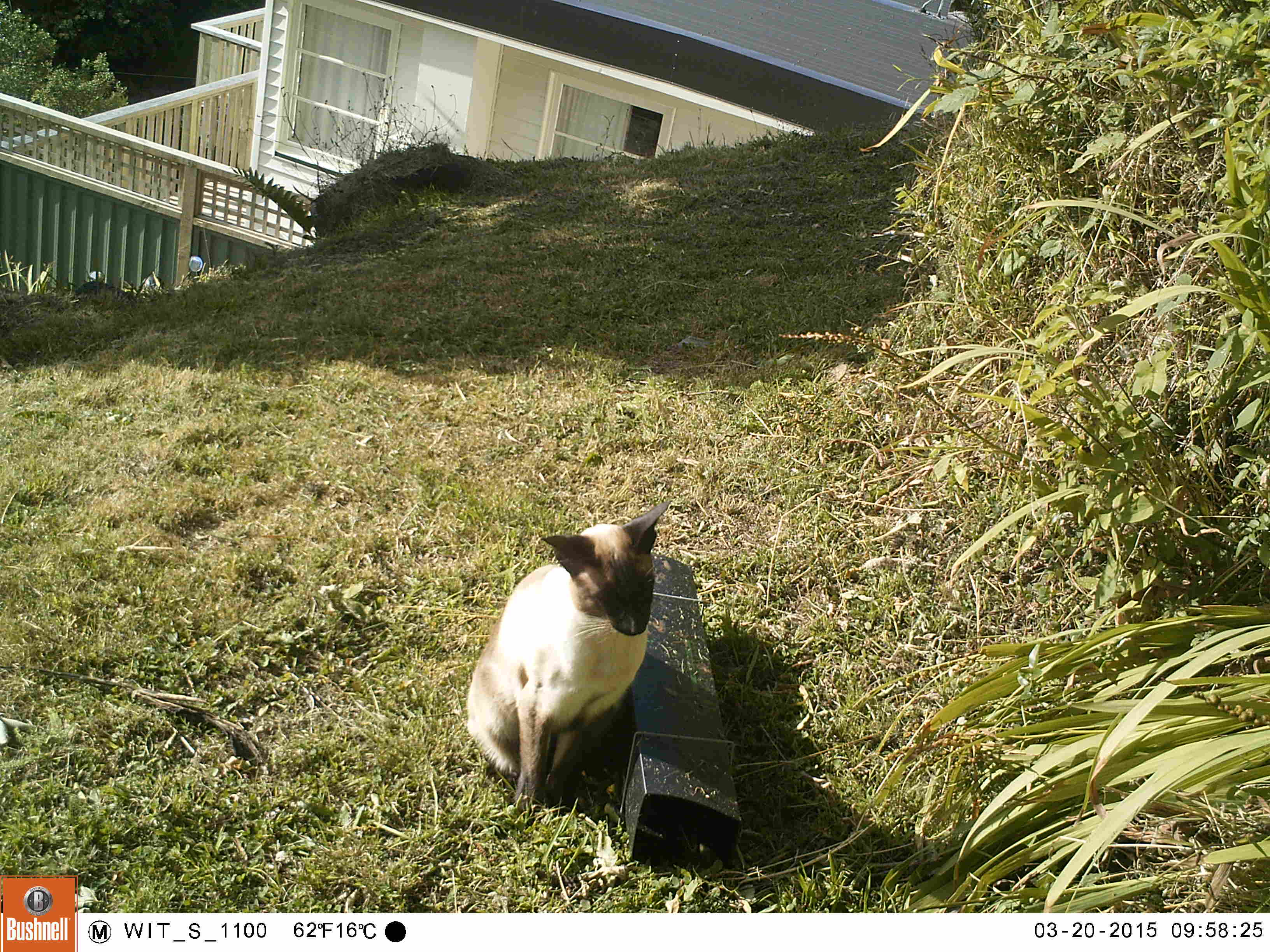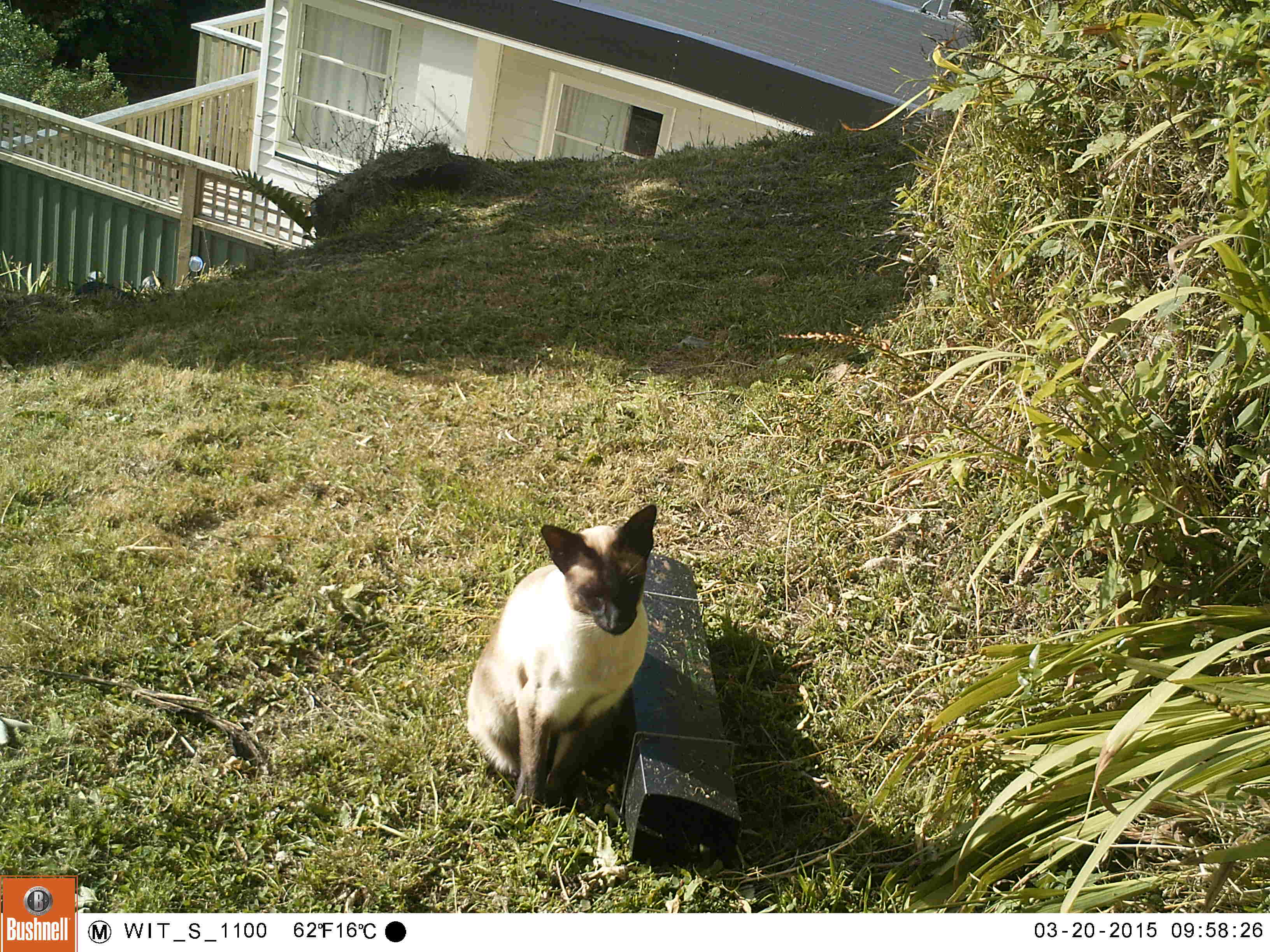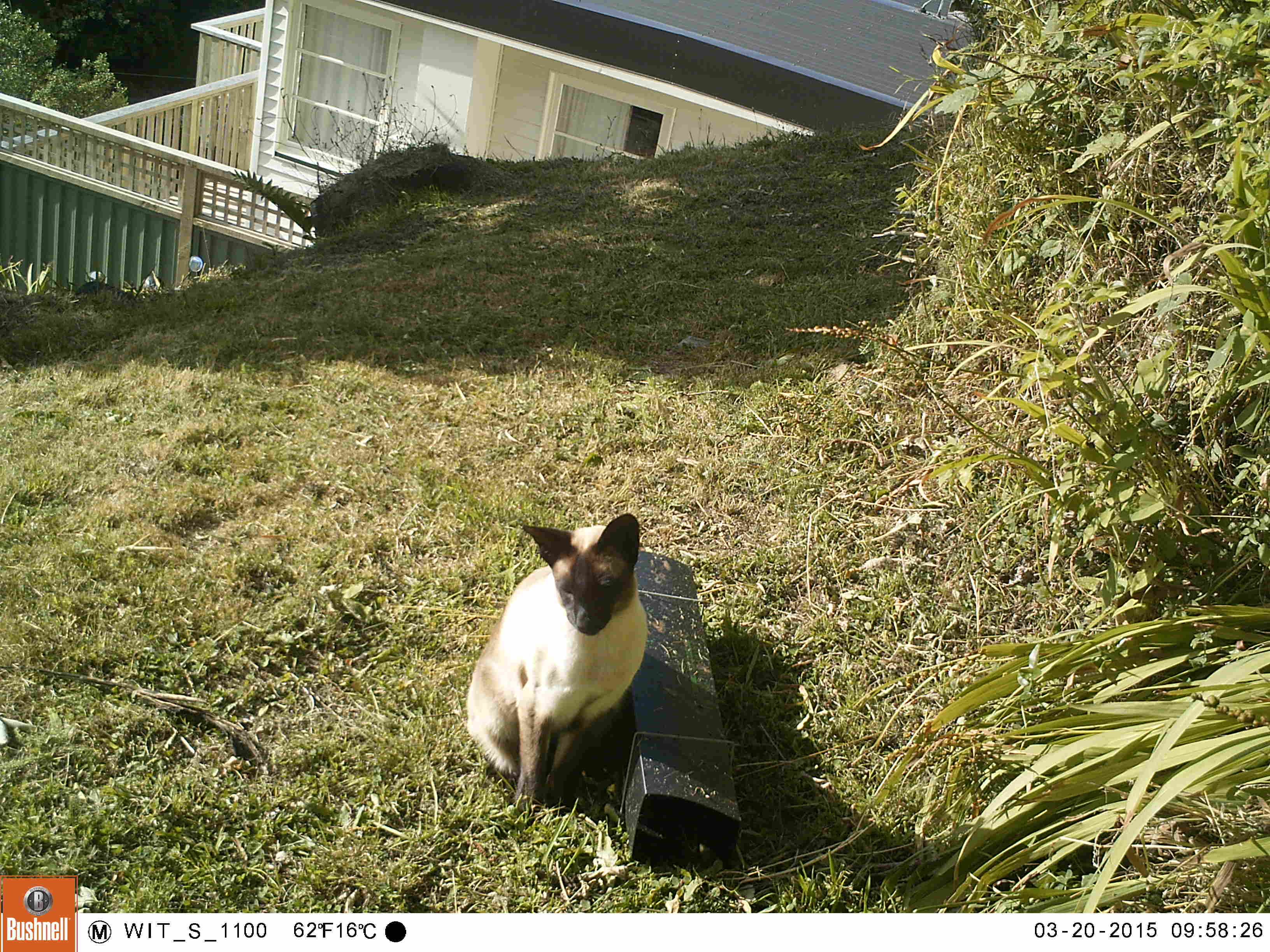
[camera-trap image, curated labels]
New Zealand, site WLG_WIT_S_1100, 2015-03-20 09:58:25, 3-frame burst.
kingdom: Animalia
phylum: Chordata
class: Mammalia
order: Carnivora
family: Felidae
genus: Felis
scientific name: Felis catus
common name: domestic cat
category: cat